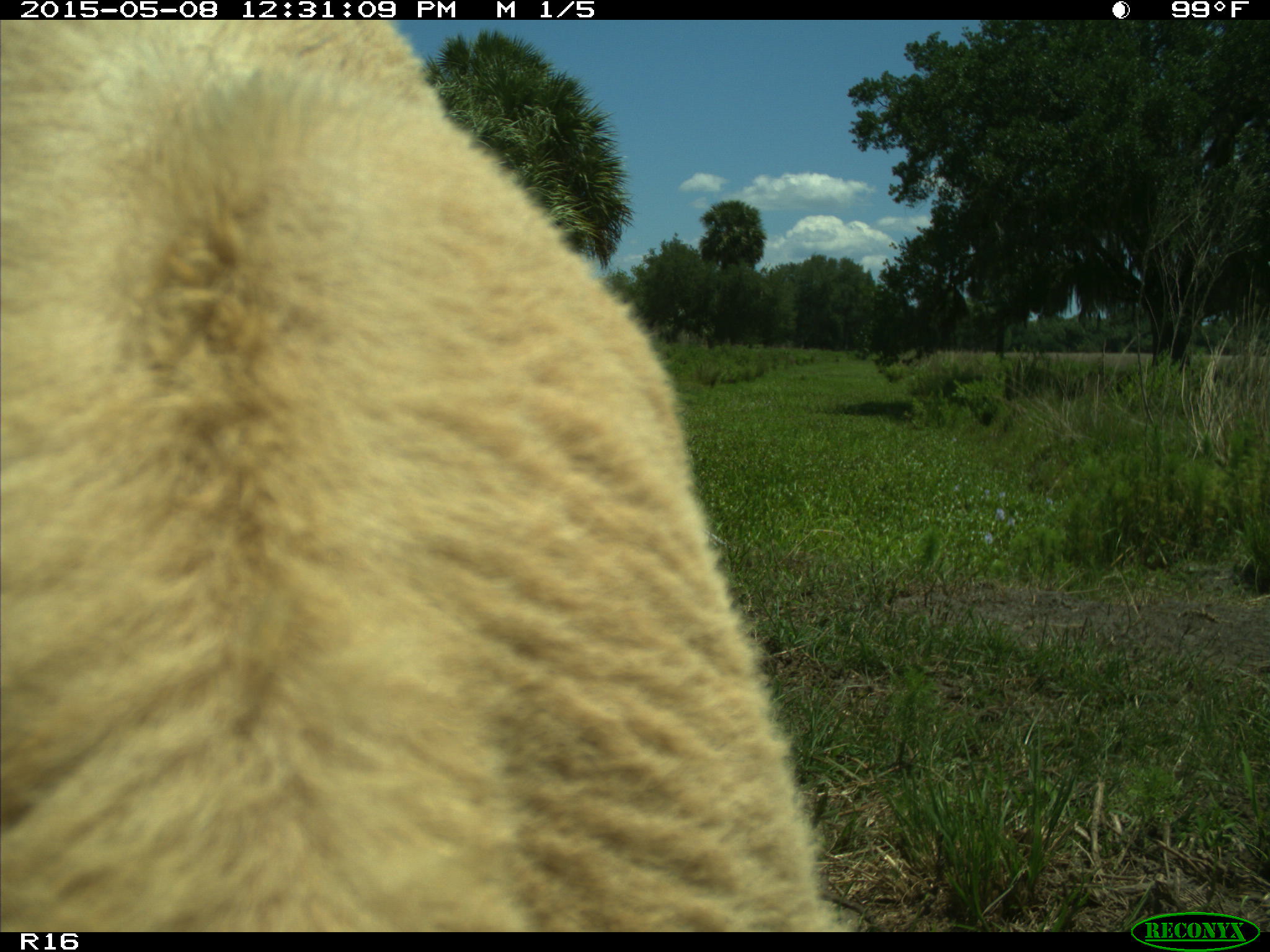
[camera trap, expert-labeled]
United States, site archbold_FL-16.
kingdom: Animalia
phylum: Chordata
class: Mammalia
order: Artiodactyla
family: Bovidae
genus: Bos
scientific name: Bos taurus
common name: domestic cow